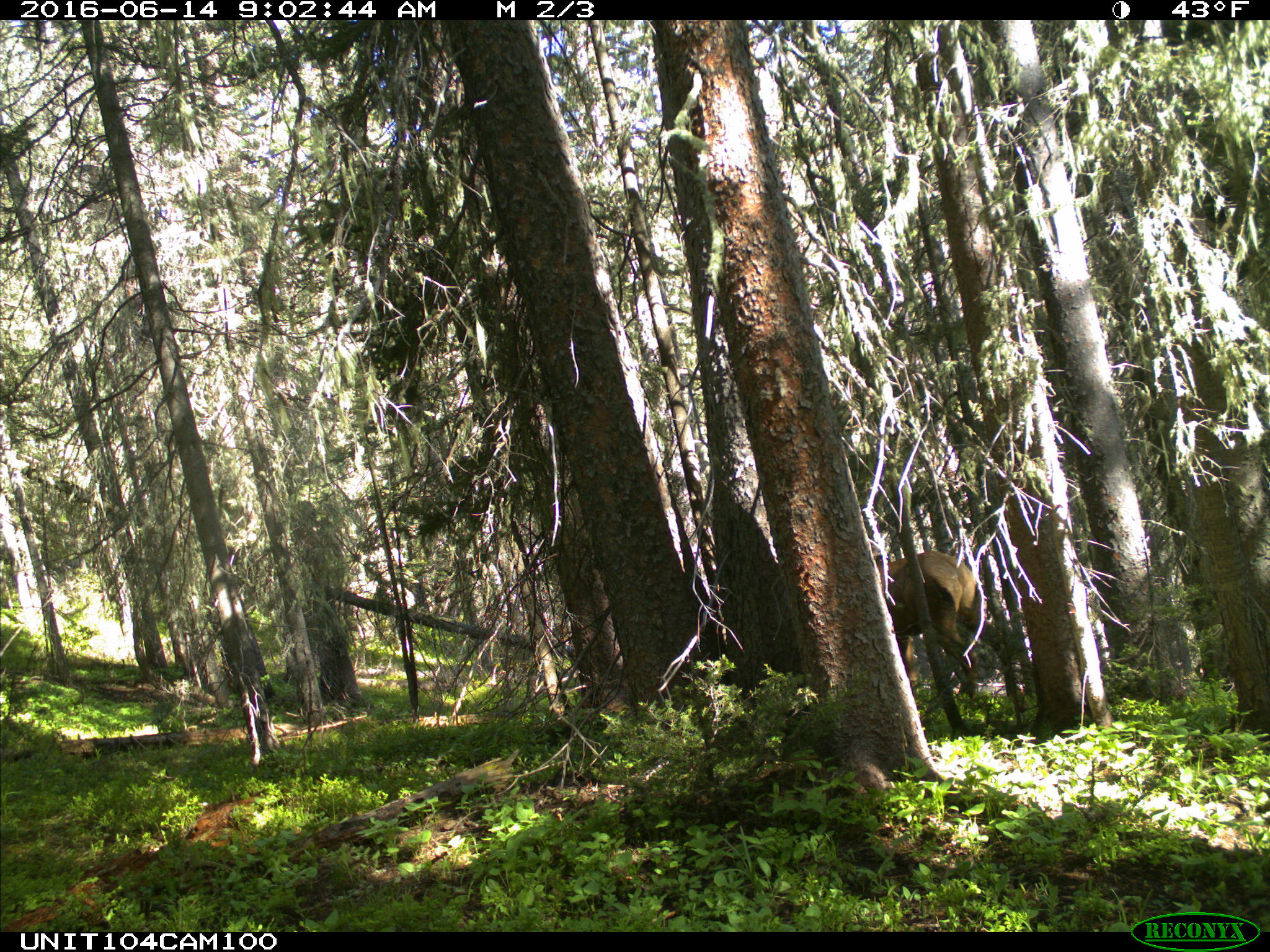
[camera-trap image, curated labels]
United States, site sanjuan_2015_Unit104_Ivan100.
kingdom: Animalia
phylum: Chordata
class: Mammalia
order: Artiodactyla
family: Cervidae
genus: Cervus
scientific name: Cervus elaphus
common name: red deer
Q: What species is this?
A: Cervus elaphus (red deer).